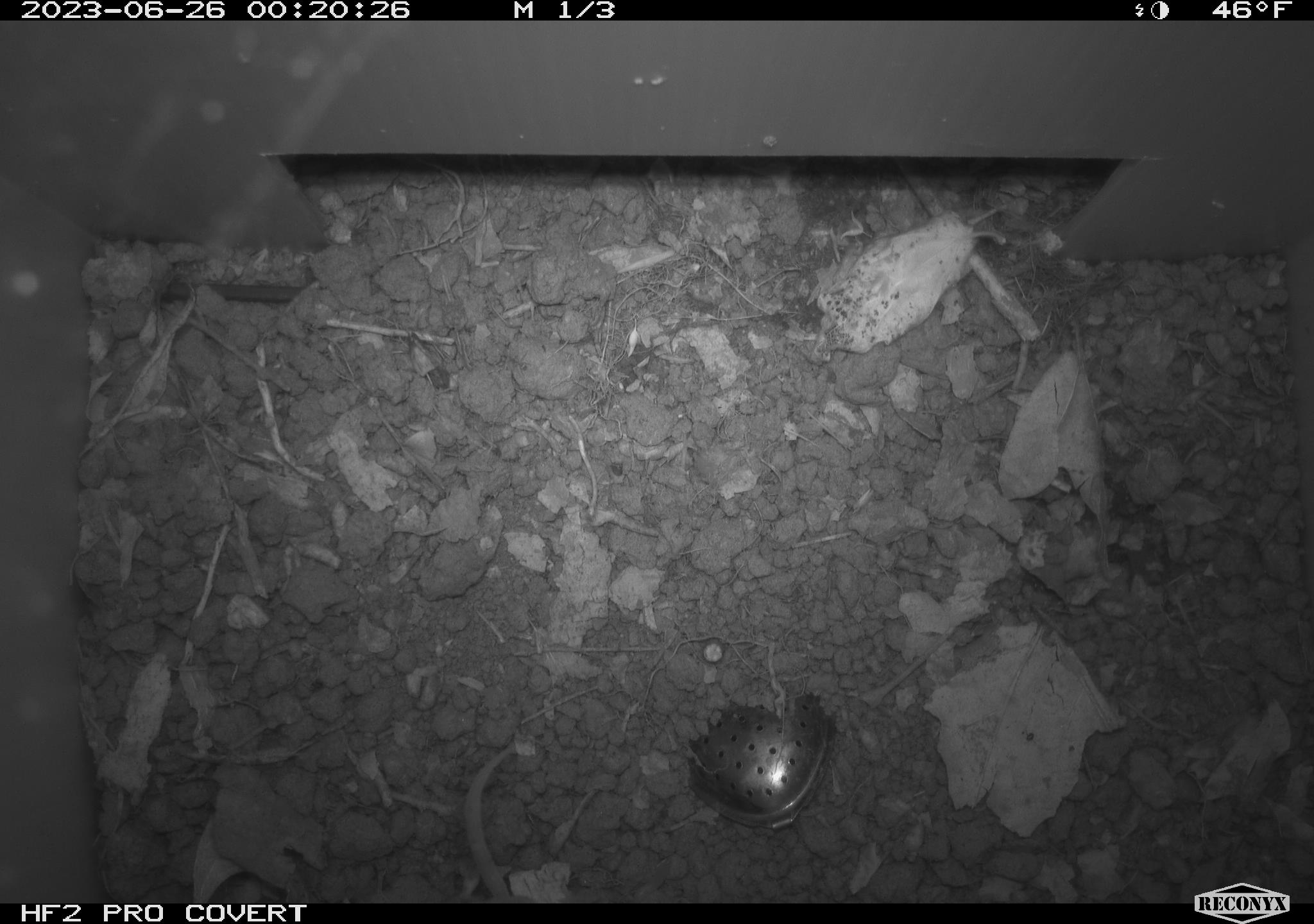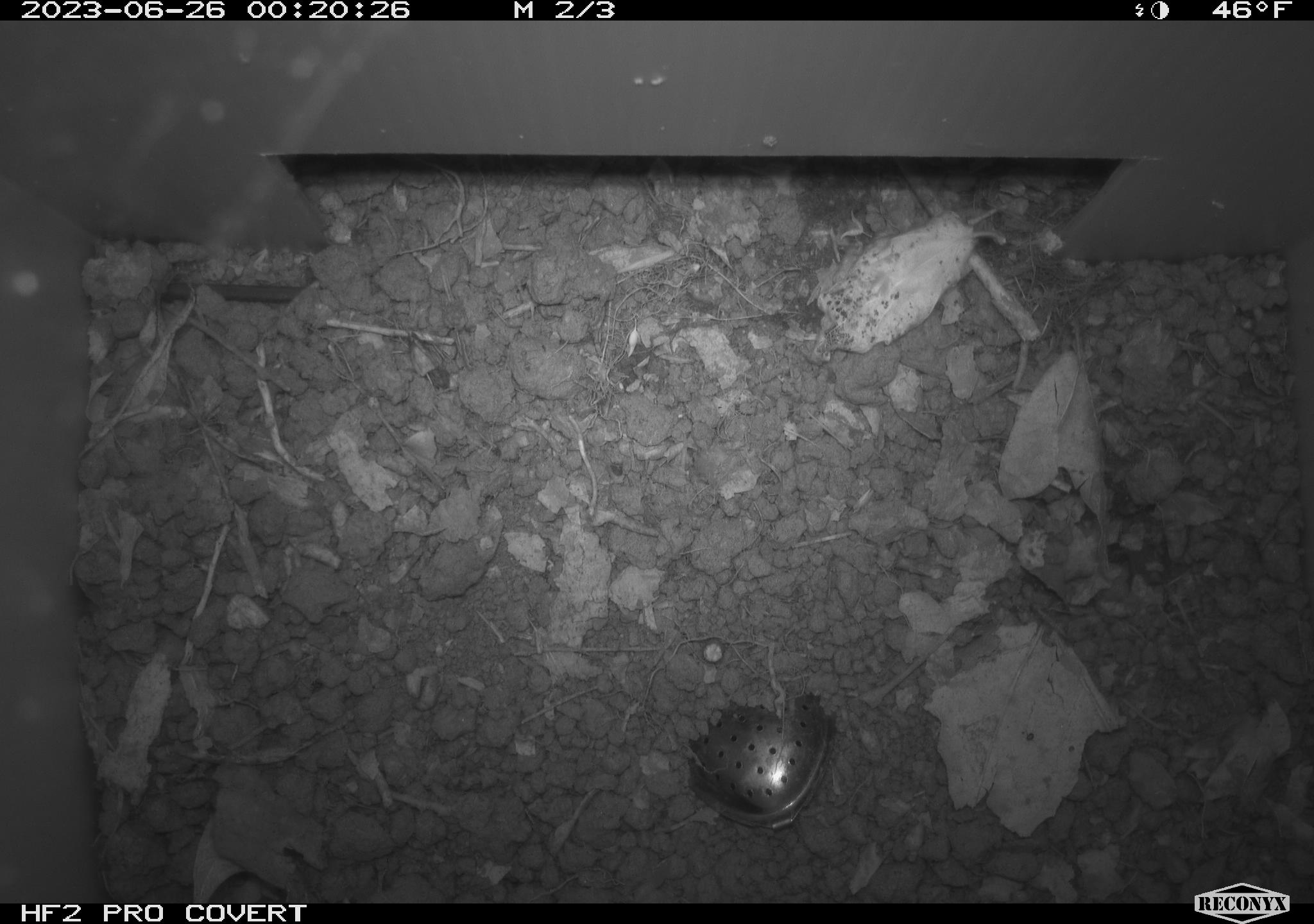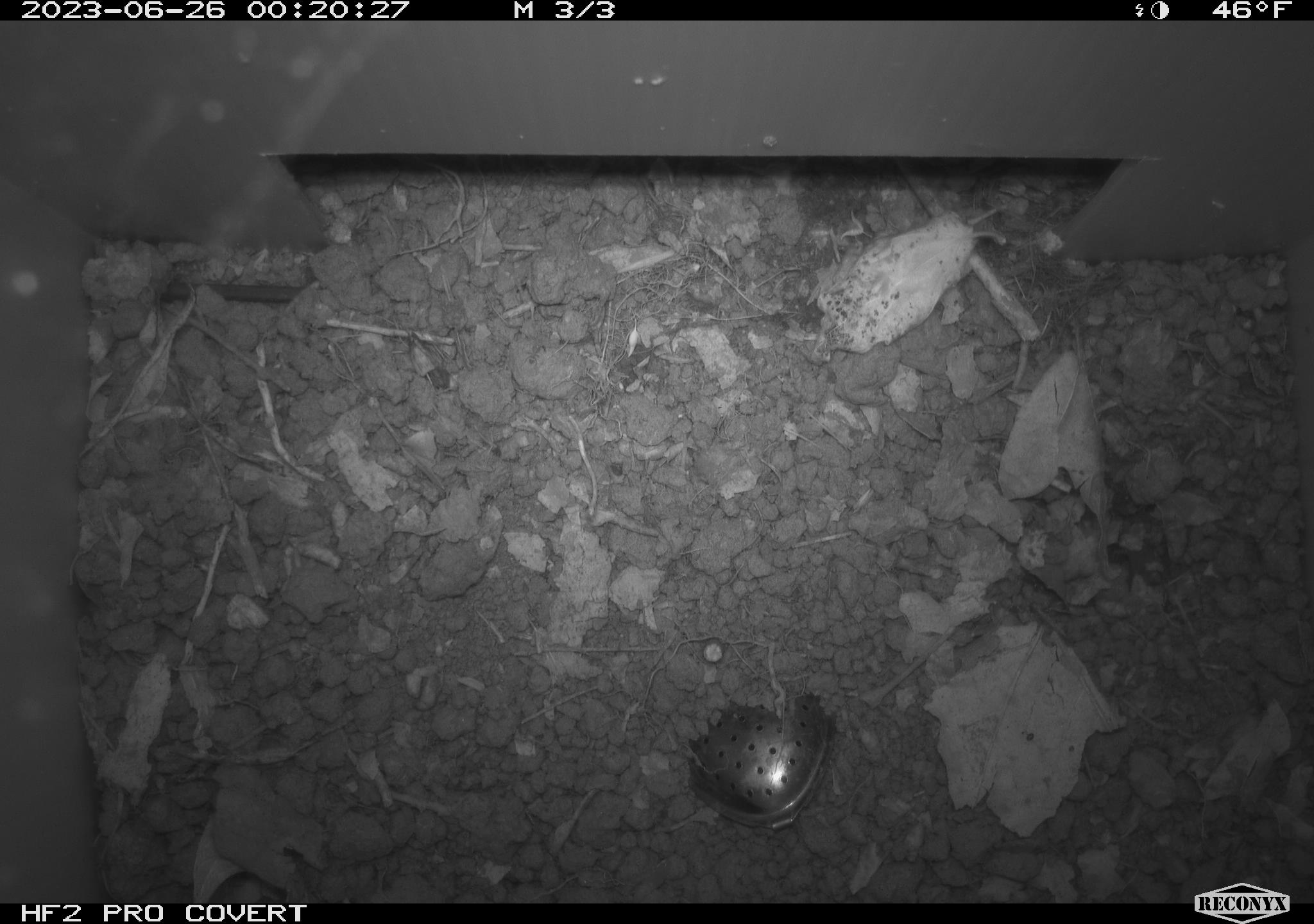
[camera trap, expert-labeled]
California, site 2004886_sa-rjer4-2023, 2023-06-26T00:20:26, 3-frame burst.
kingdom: Animalia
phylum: Chordata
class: Mammalia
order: Rodentia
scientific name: Rodentia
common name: mouse species